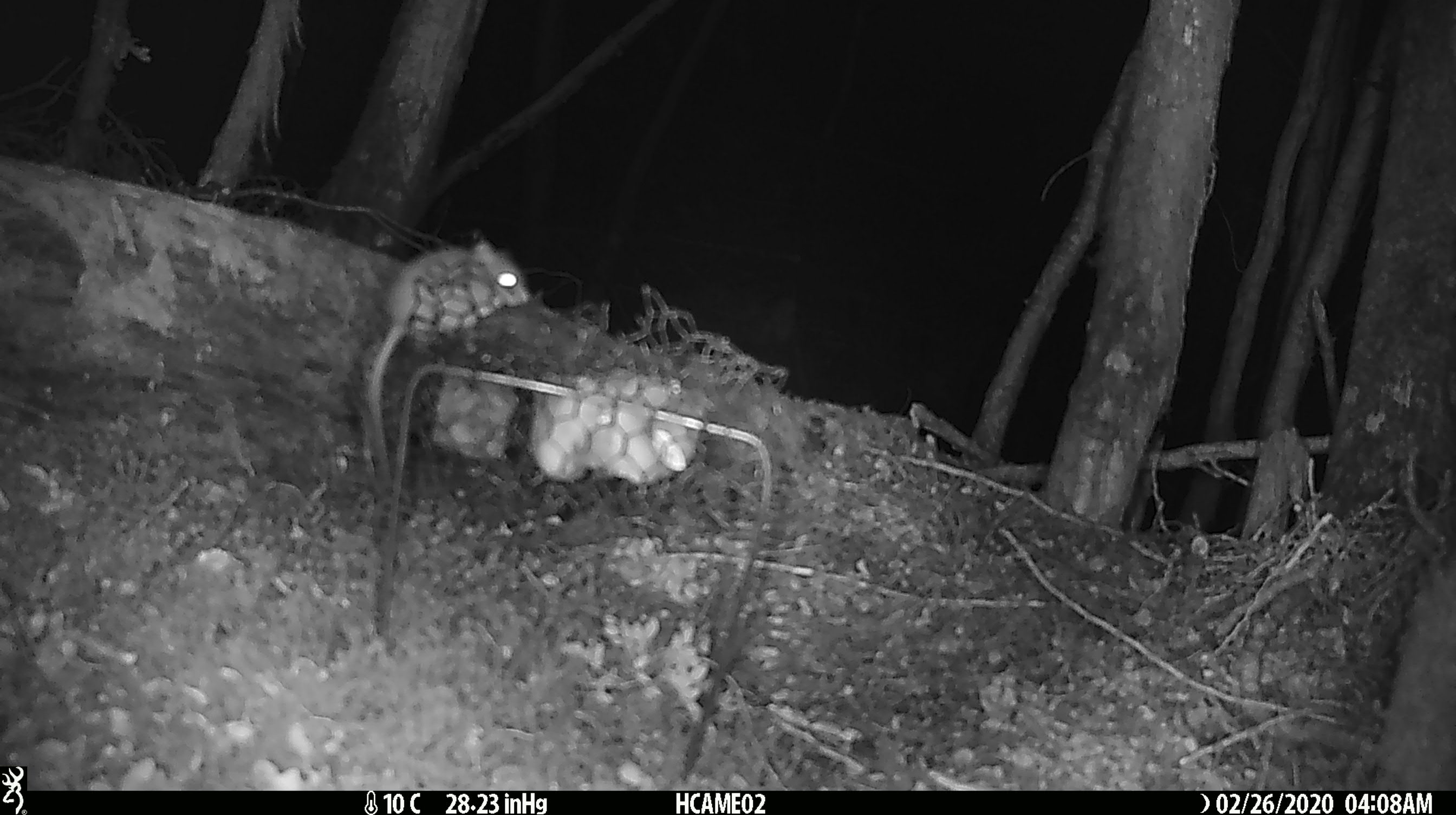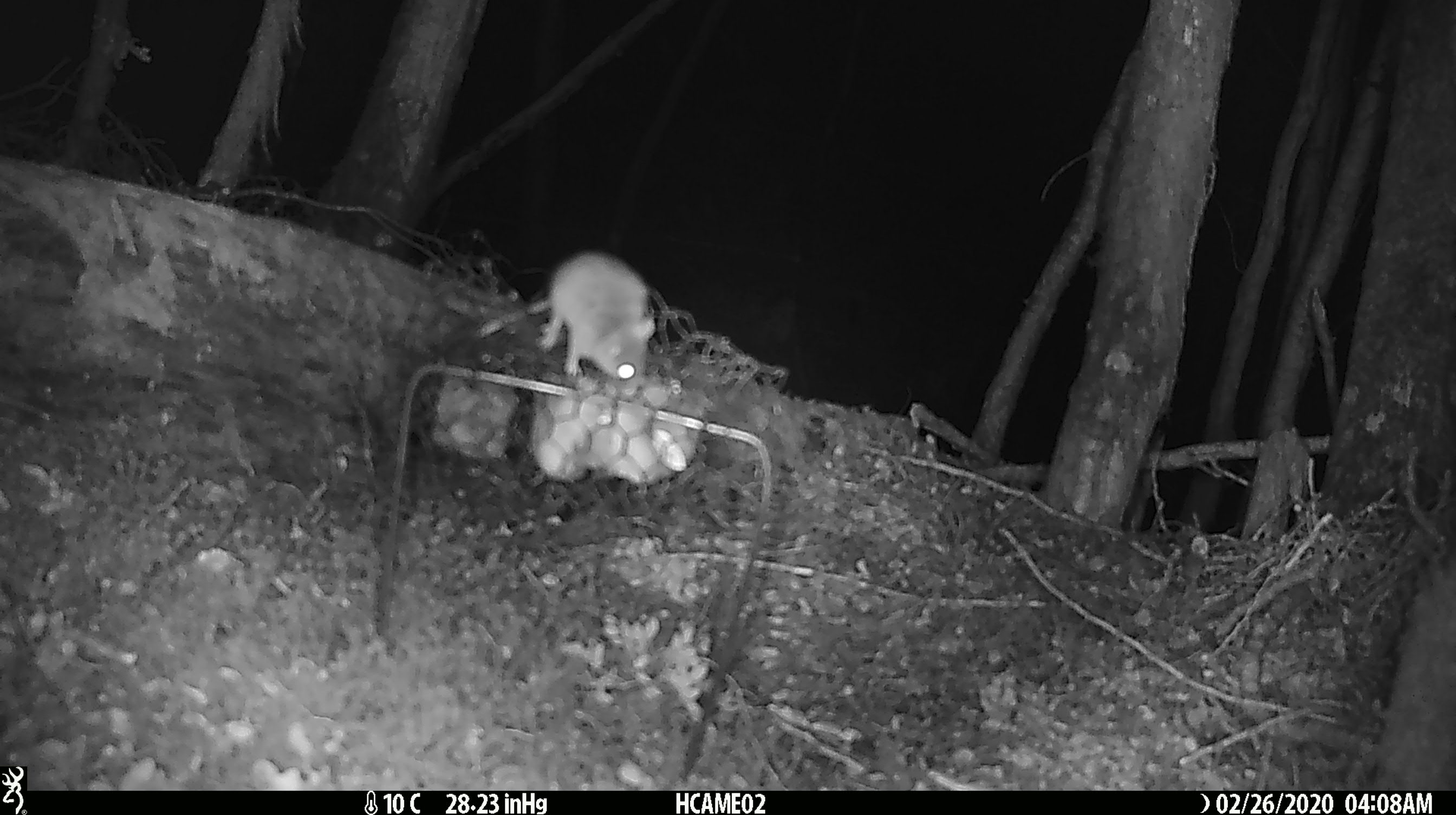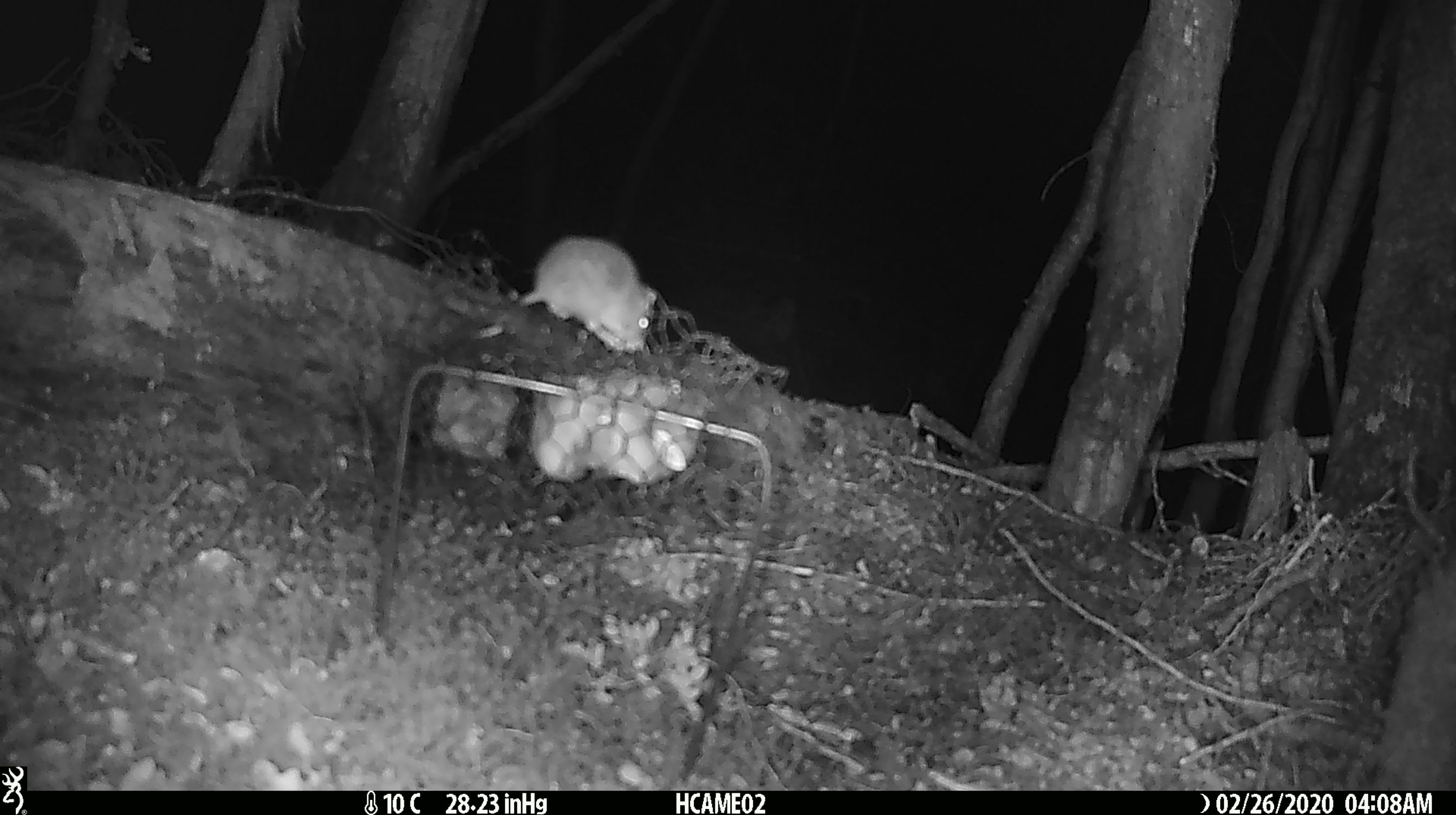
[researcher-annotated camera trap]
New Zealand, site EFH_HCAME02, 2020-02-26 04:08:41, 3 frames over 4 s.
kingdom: Animalia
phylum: Chordata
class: Mammalia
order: Rodentia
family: Muridae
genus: Mus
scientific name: Mus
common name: mouse